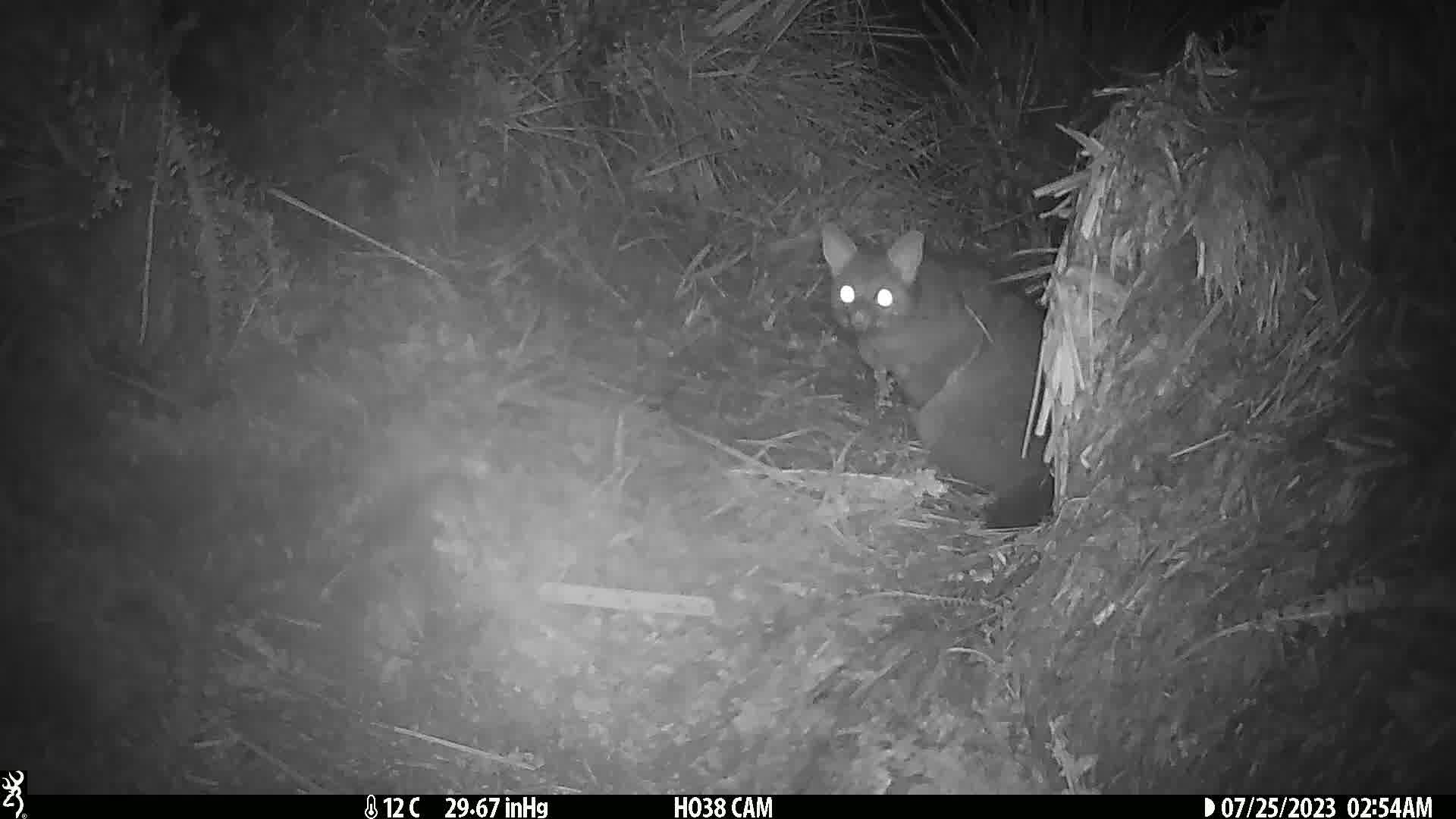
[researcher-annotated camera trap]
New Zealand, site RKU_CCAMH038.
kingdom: Animalia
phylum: Chordata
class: Mammalia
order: Diprotodontia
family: Phalangeridae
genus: Trichosurus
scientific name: Trichosurus vulpecula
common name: common brushtail possum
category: possum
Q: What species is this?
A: Possum (common brushtail possum) (Trichosurus vulpecula).